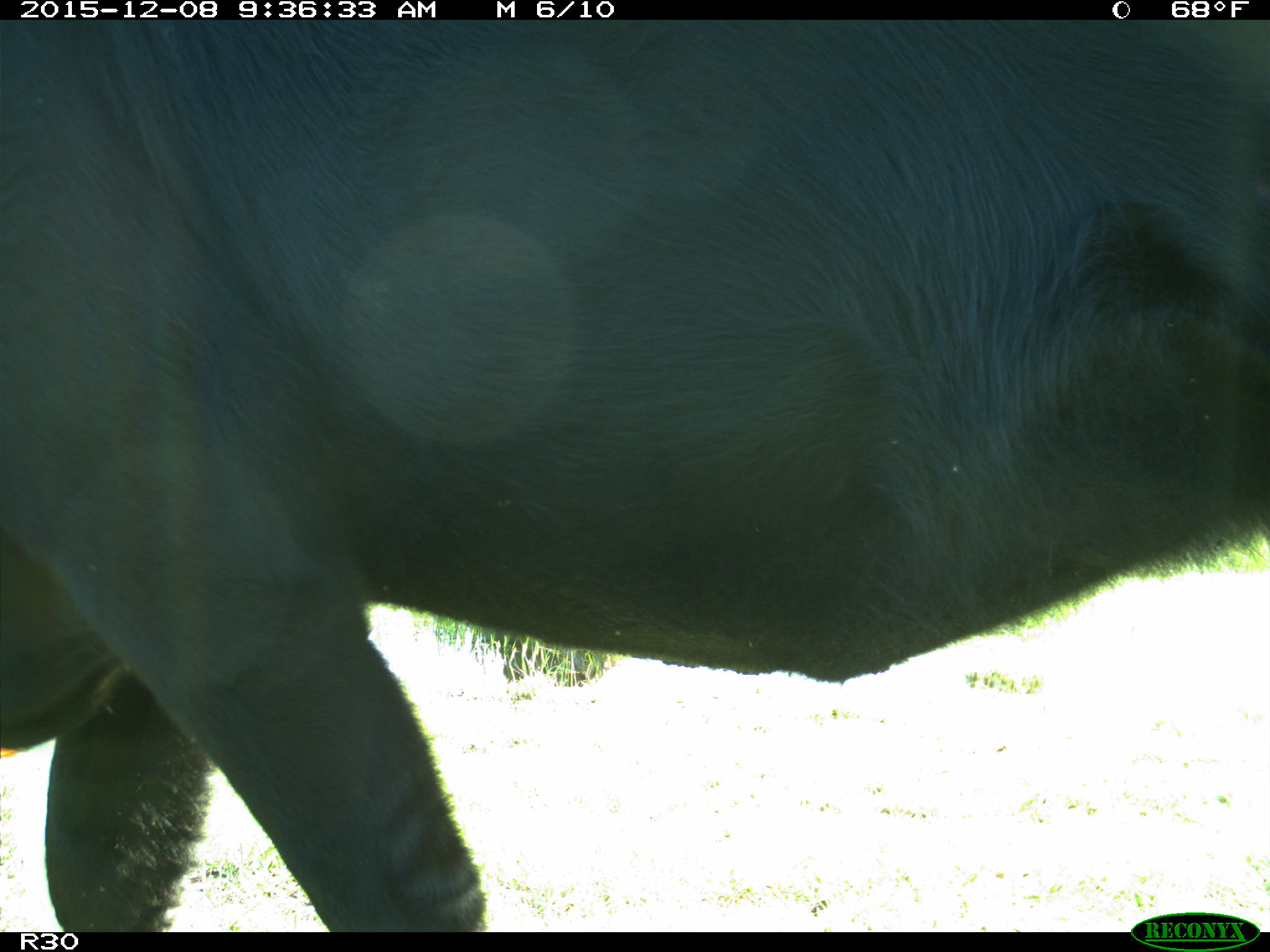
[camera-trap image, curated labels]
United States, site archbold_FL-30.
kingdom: Animalia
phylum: Chordata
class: Mammalia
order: Artiodactyla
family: Bovidae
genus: Bos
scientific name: Bos taurus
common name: domestic cow